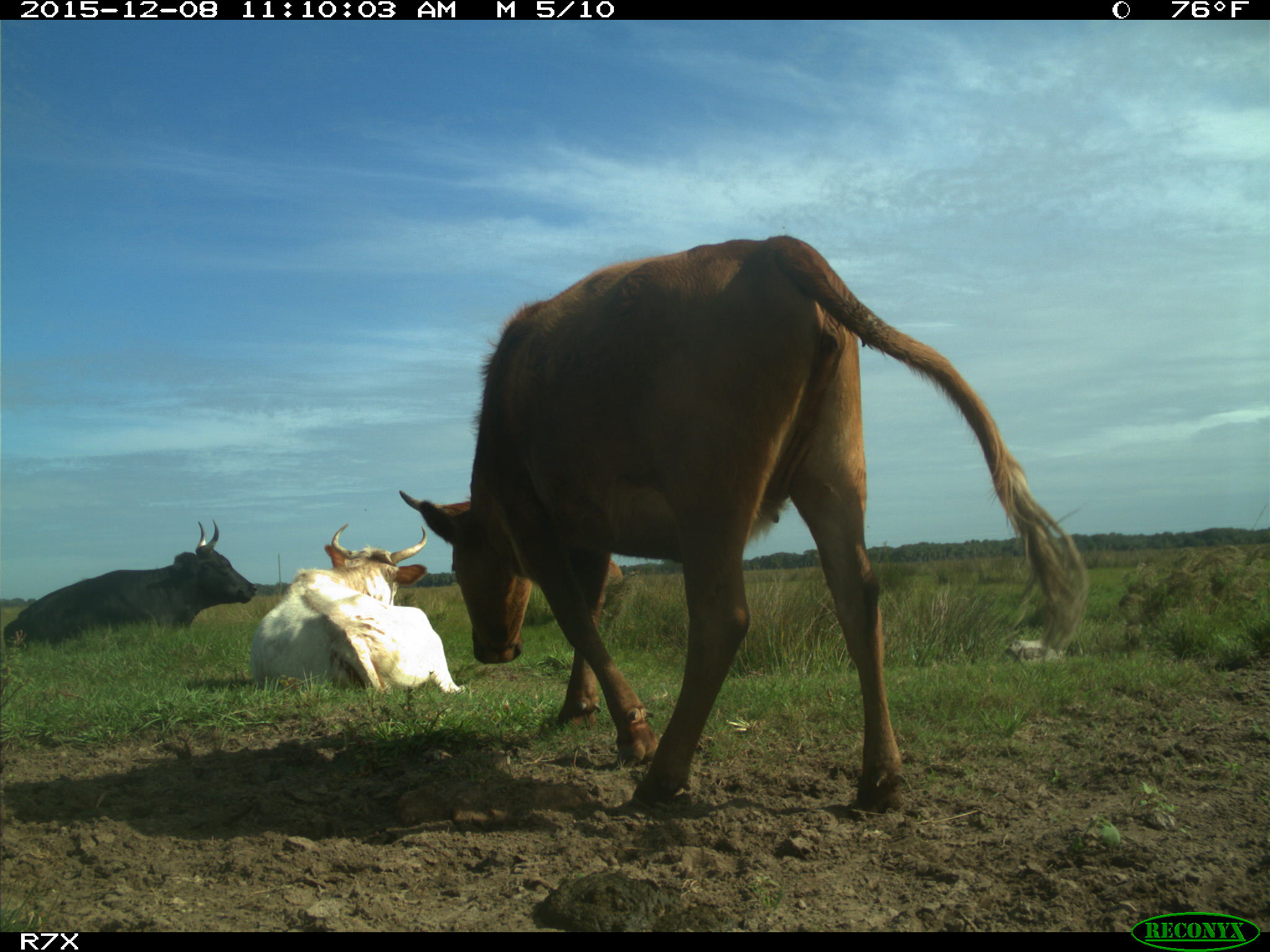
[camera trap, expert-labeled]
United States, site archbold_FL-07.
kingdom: Animalia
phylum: Chordata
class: Mammalia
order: Artiodactyla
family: Bovidae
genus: Bos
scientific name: Bos taurus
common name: domestic cow